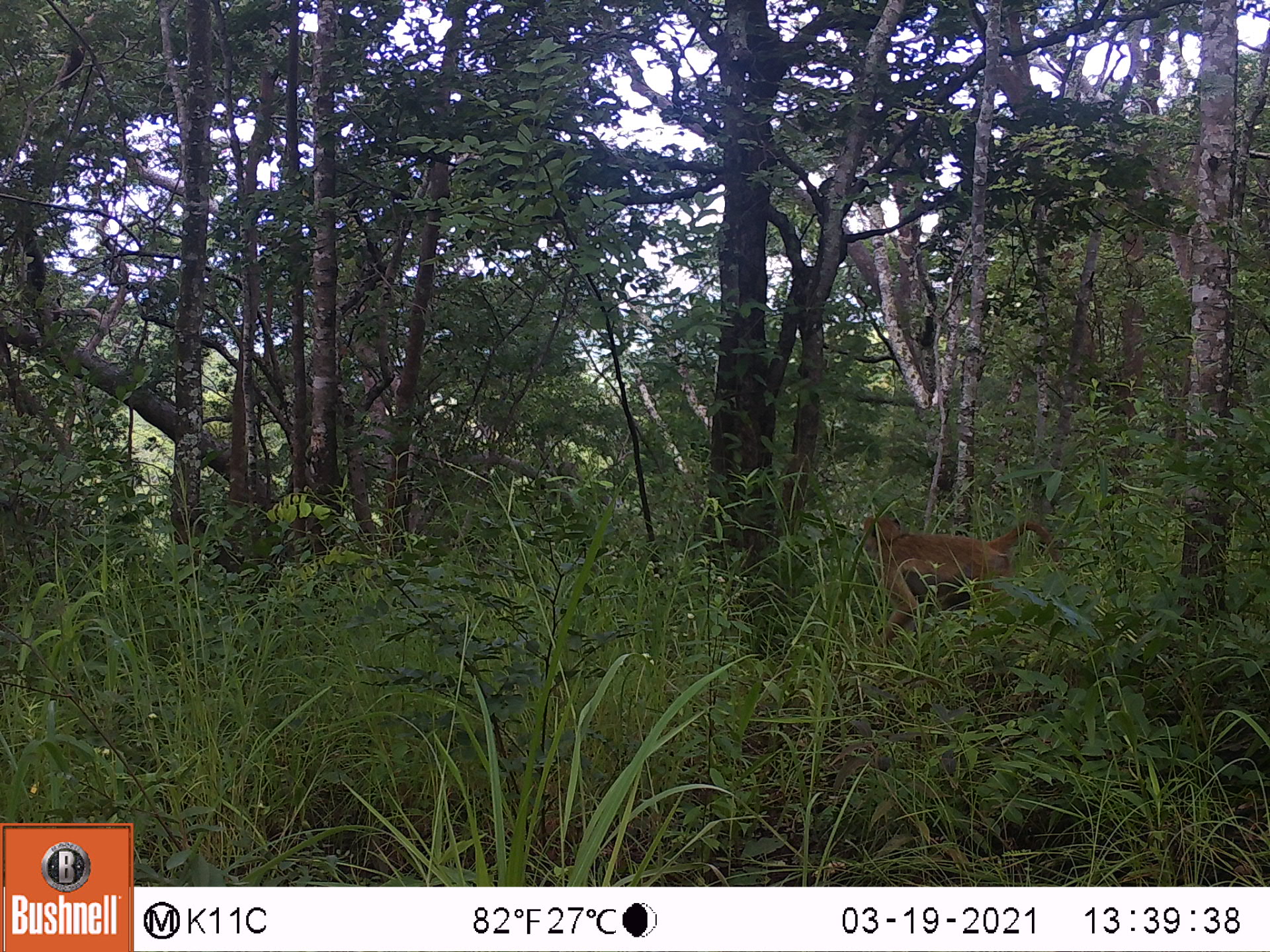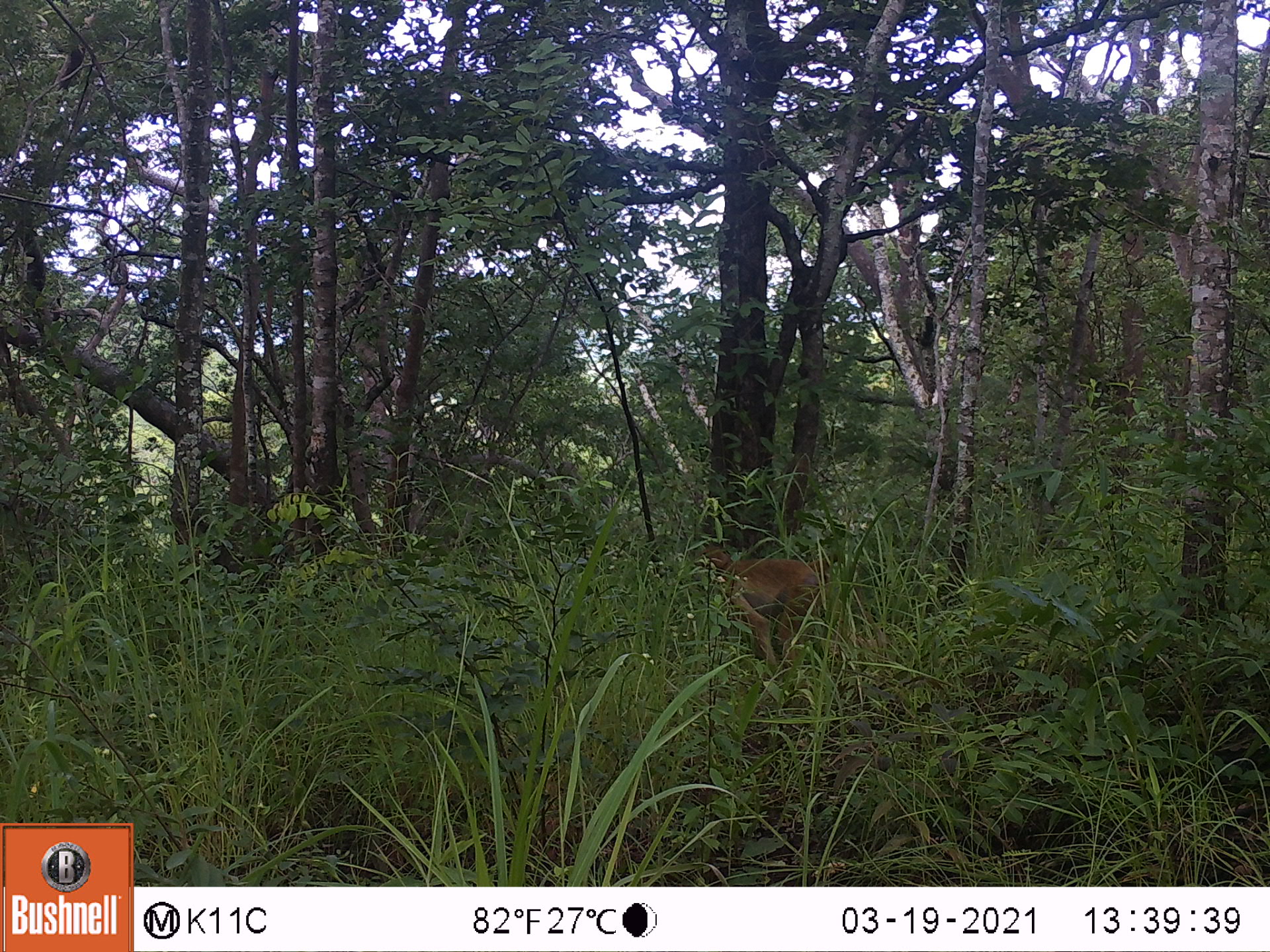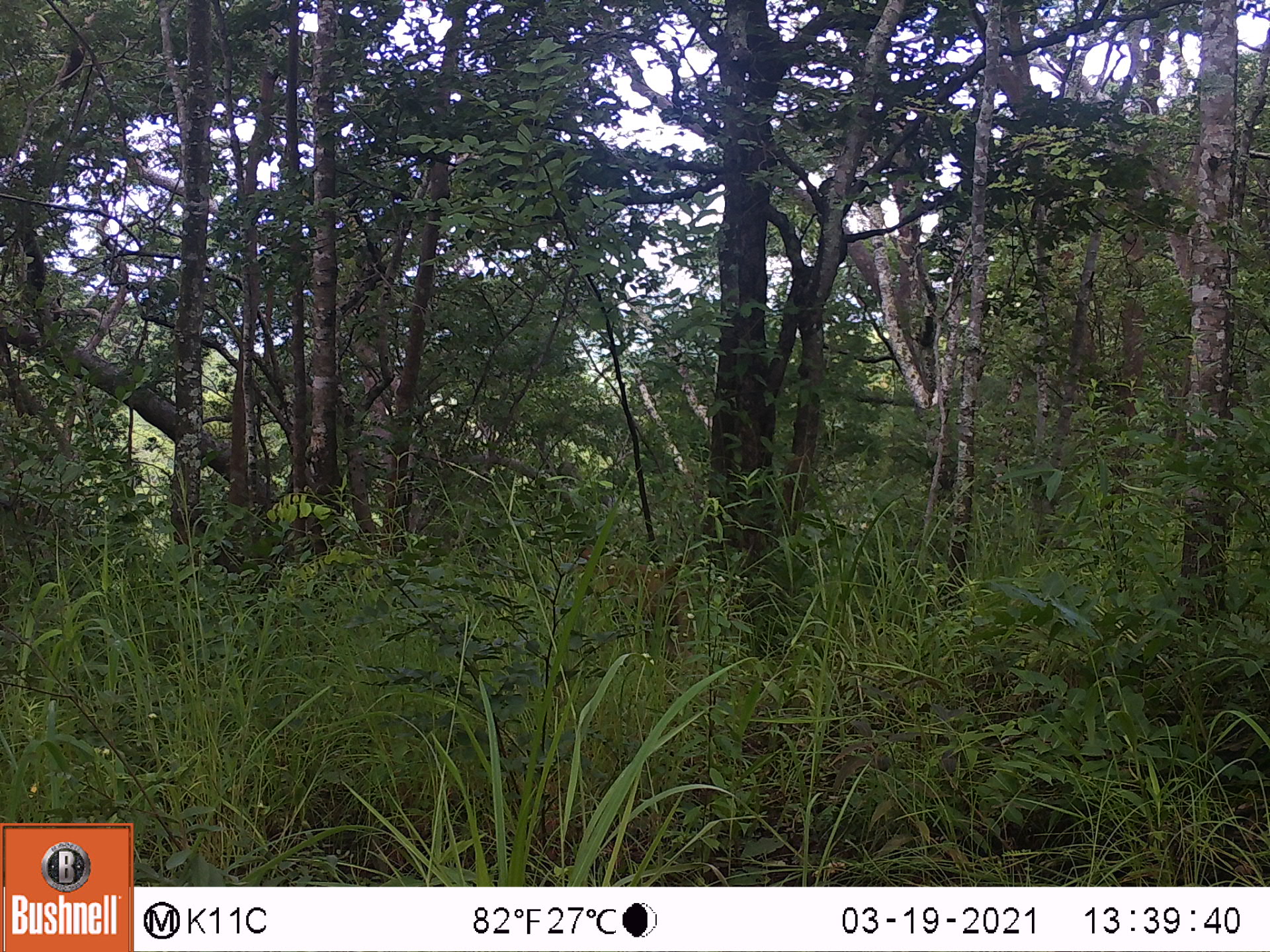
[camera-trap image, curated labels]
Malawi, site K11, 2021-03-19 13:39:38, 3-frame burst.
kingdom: Animalia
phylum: Chordata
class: Mammalia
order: Primates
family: Cercopithecidae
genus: Papio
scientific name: Papio cynocephalus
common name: yellow baboon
Yellow baboon (Papio cynocephalus), count 1.